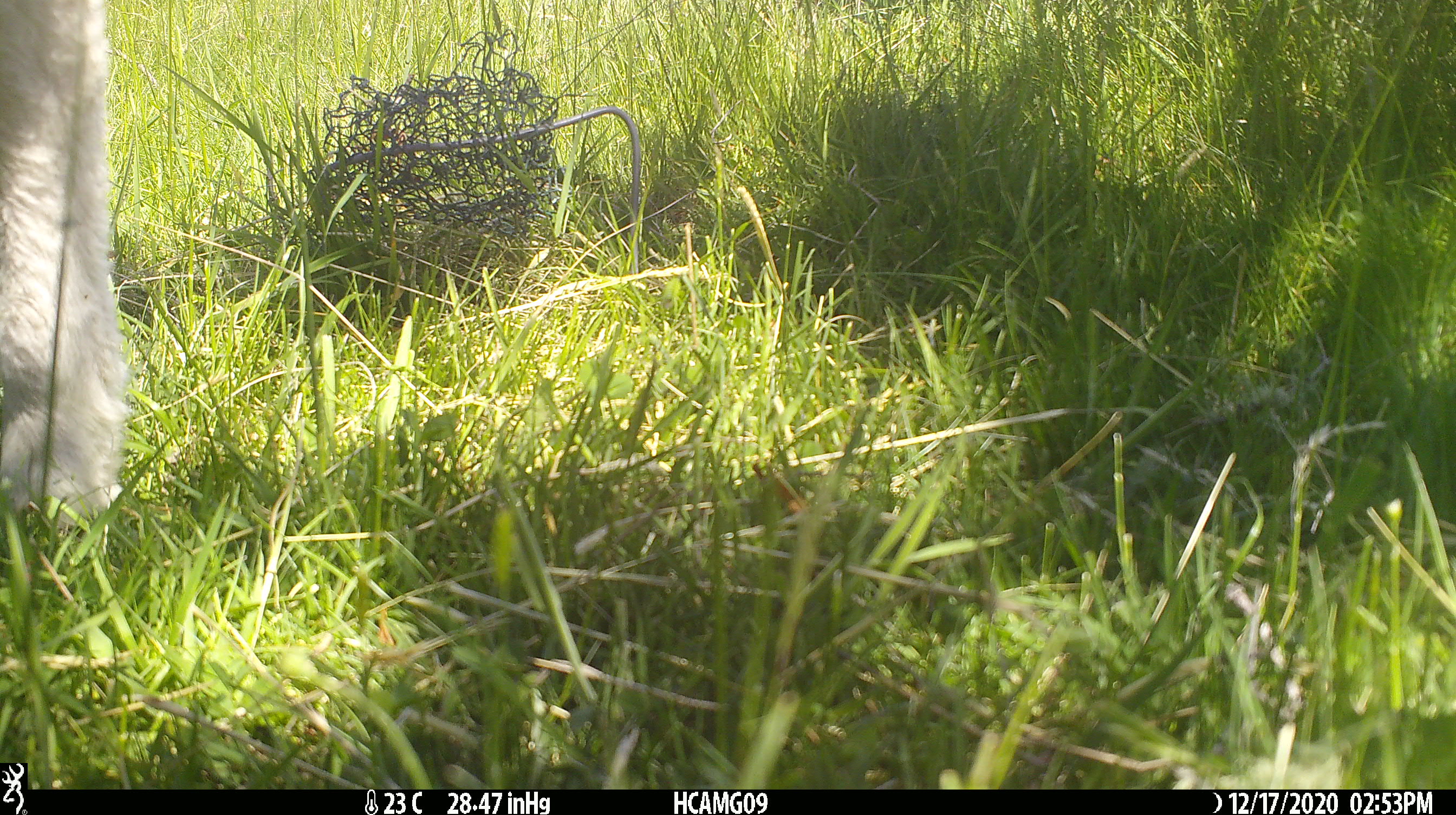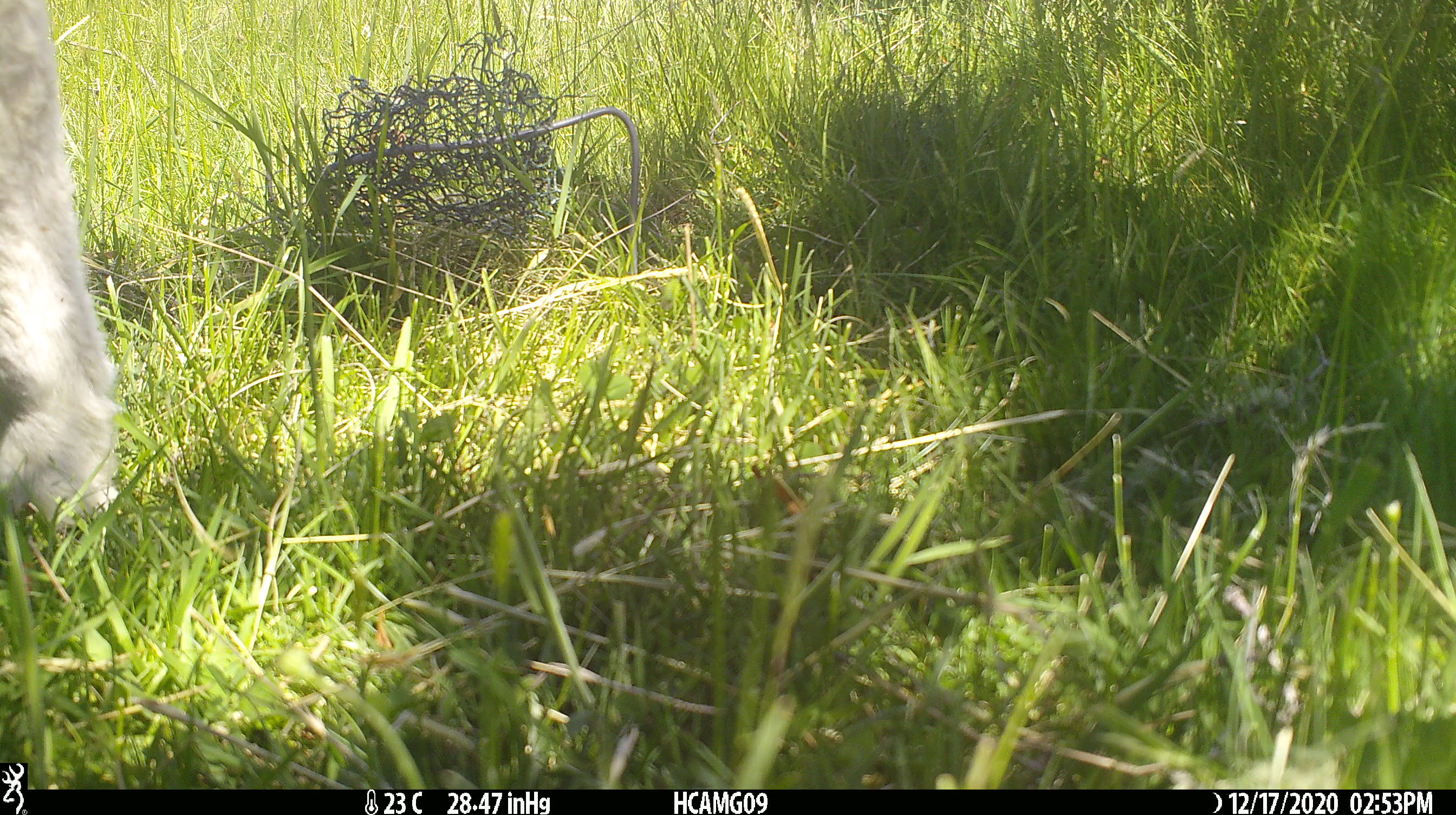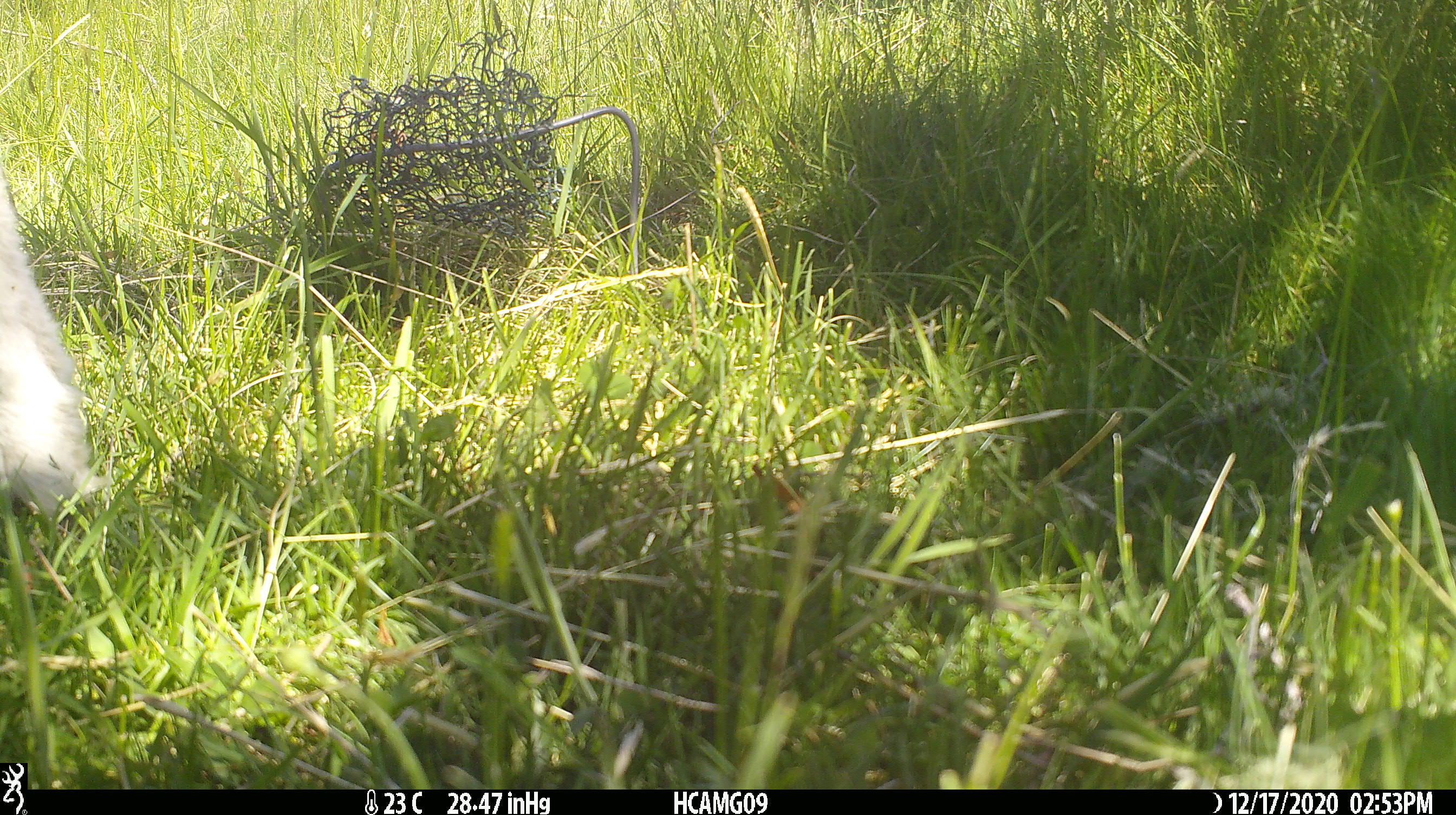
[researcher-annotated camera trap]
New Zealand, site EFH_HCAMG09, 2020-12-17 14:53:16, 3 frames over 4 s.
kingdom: Animalia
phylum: Chordata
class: Mammalia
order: Artiodactyla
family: Bovidae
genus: Ovis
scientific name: Ovis aries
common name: domestic sheep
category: sheep